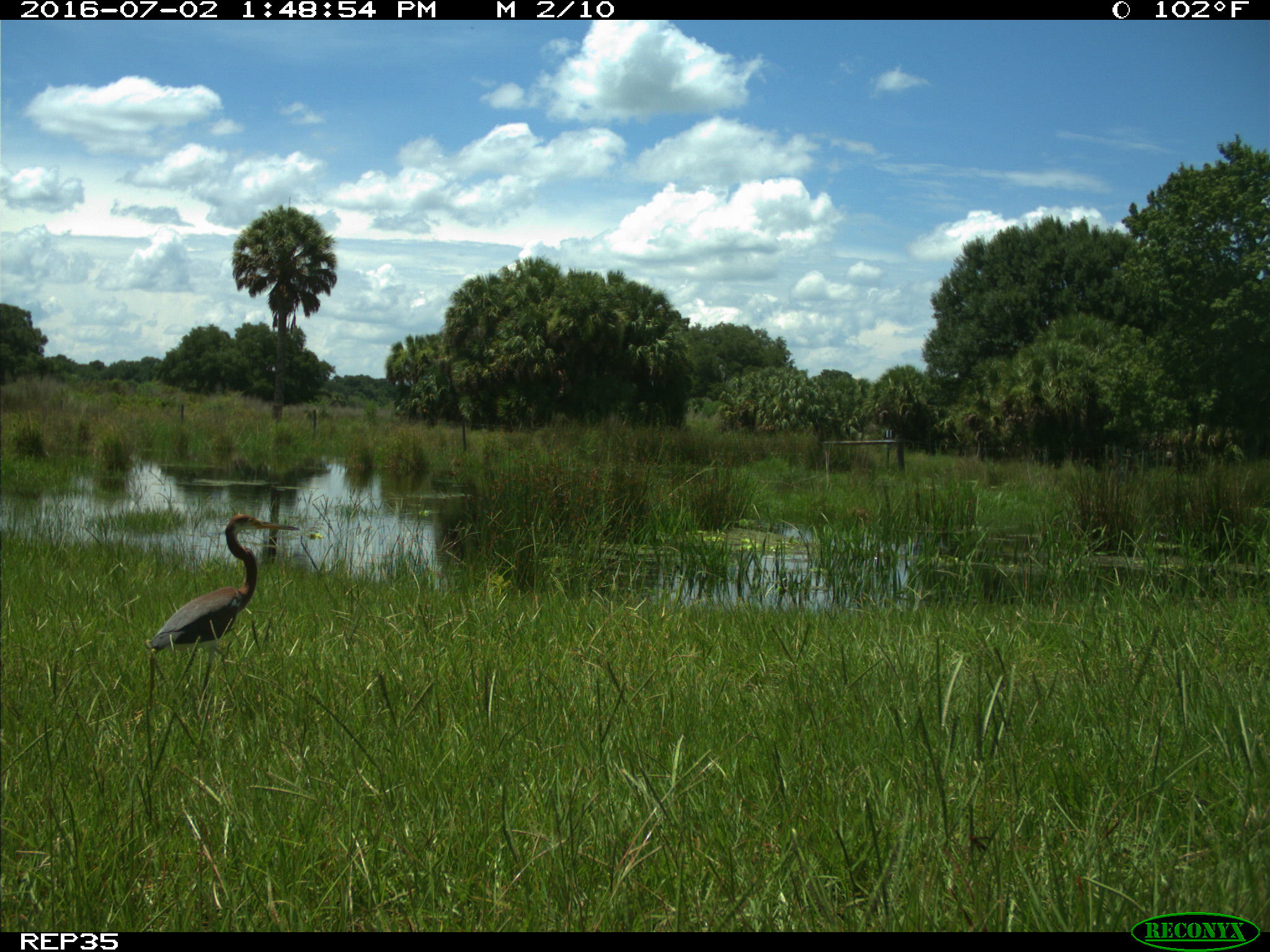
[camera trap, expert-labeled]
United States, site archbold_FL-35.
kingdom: Animalia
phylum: Chordata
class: Aves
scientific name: Aves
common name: birds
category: unidentified bird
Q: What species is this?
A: Unidentified bird (birds) (Aves).